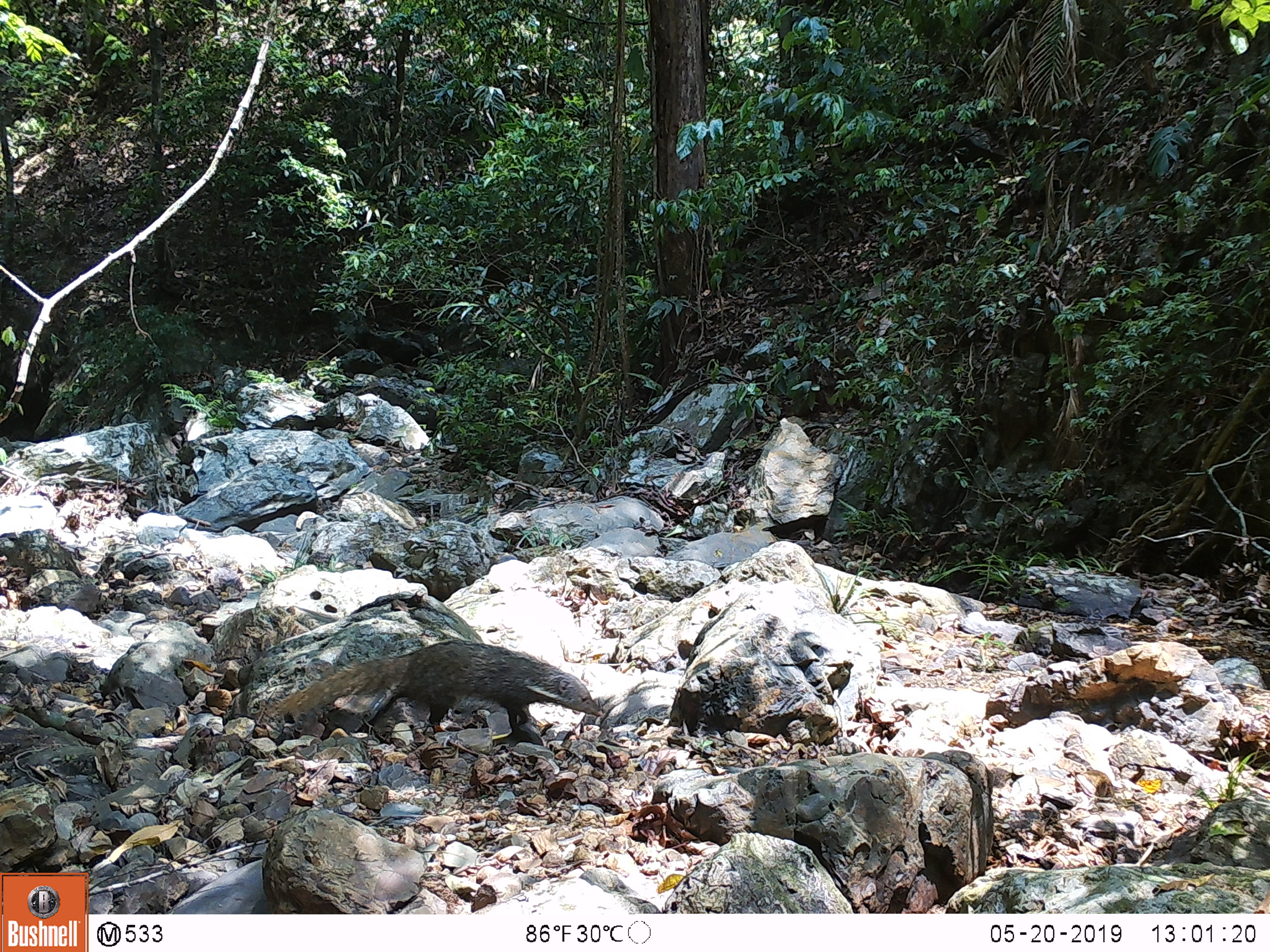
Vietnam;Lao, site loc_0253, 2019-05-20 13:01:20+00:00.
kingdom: Animalia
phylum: Chordata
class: Mammalia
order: Carnivora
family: Herpestidae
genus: Urva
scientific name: Urva urva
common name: crab-eating mongoose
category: crab eating mongoose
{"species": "crab eating mongoose (crab-eating mongoose) (Urva urva)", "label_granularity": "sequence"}